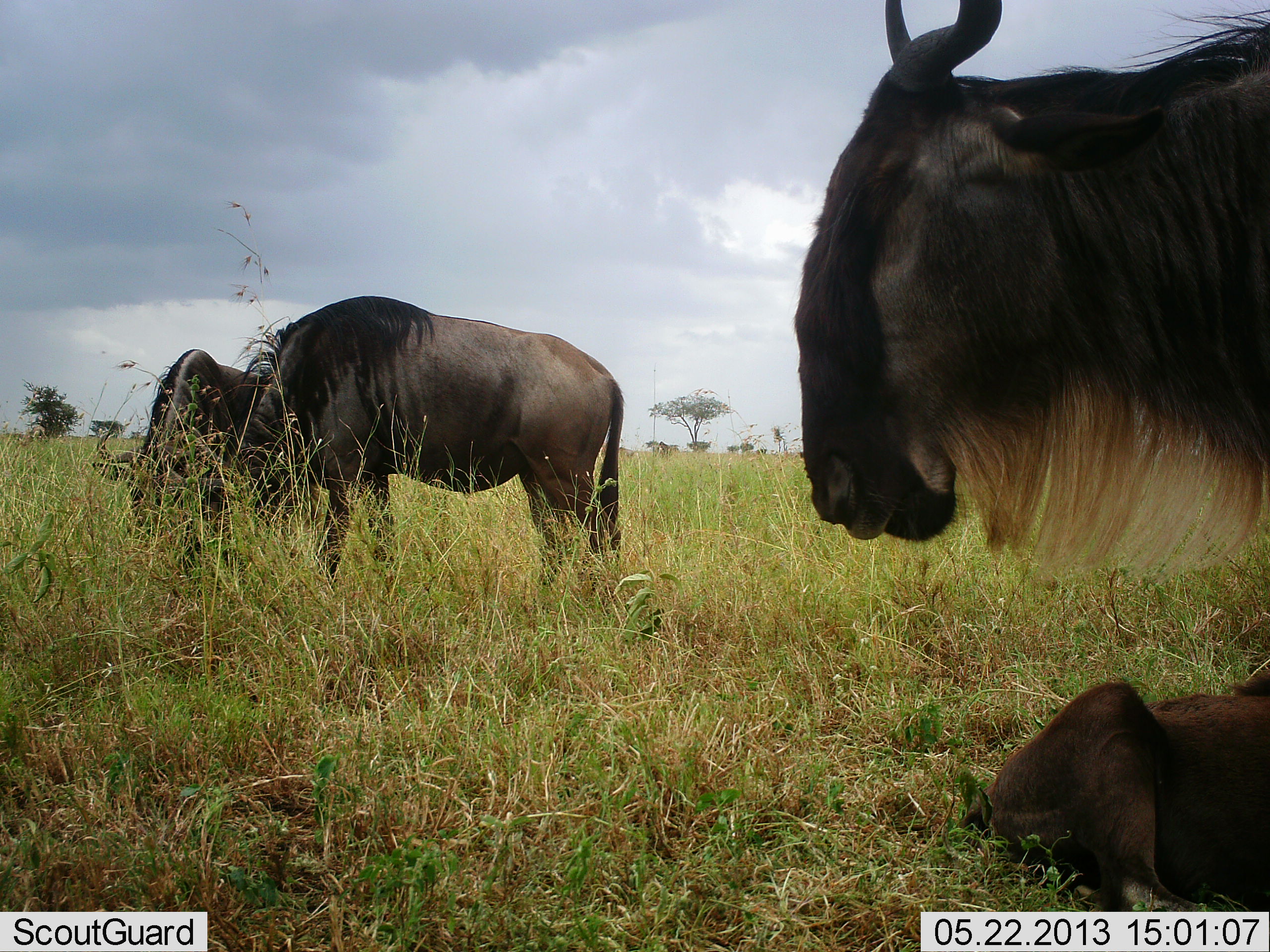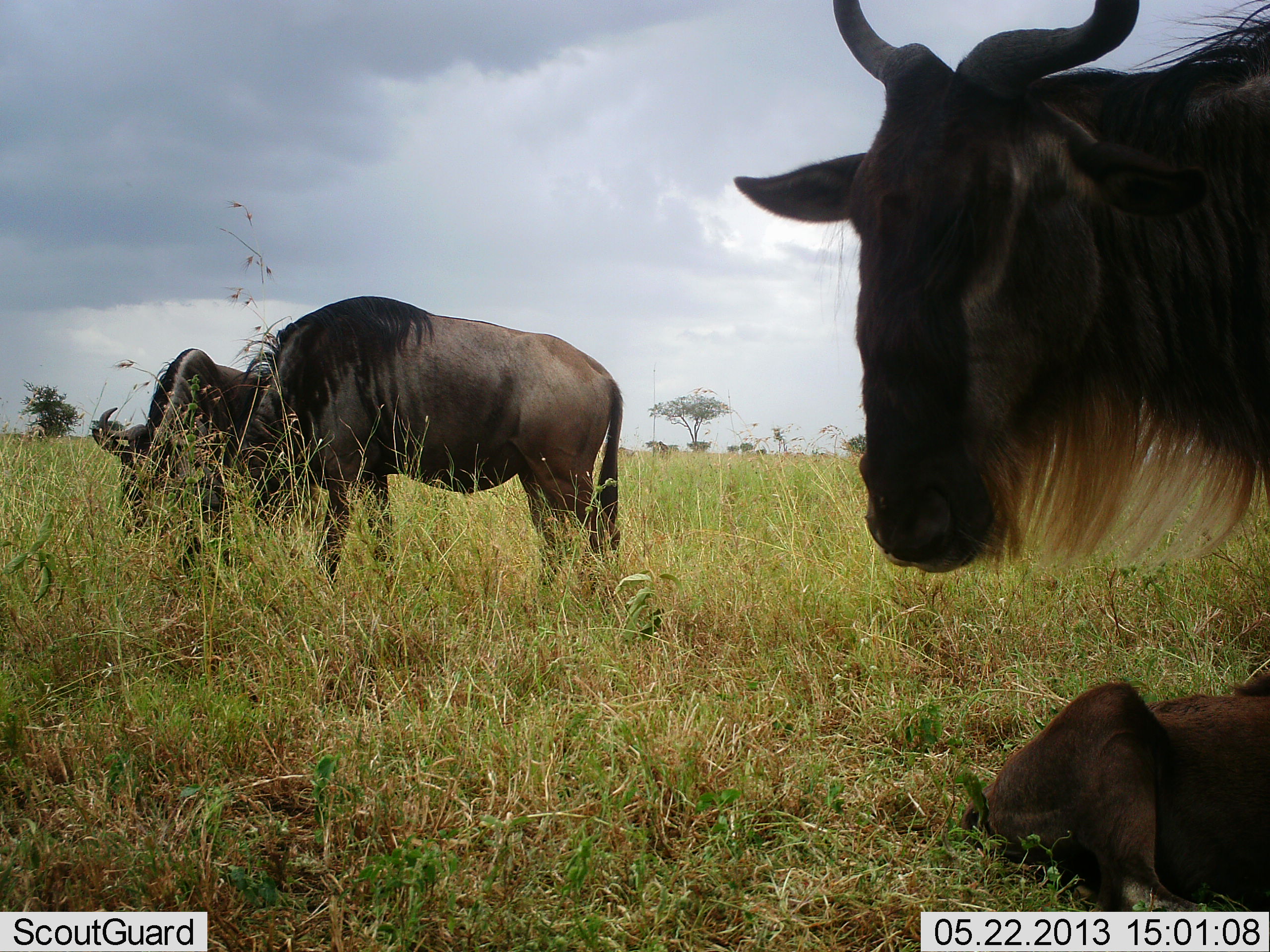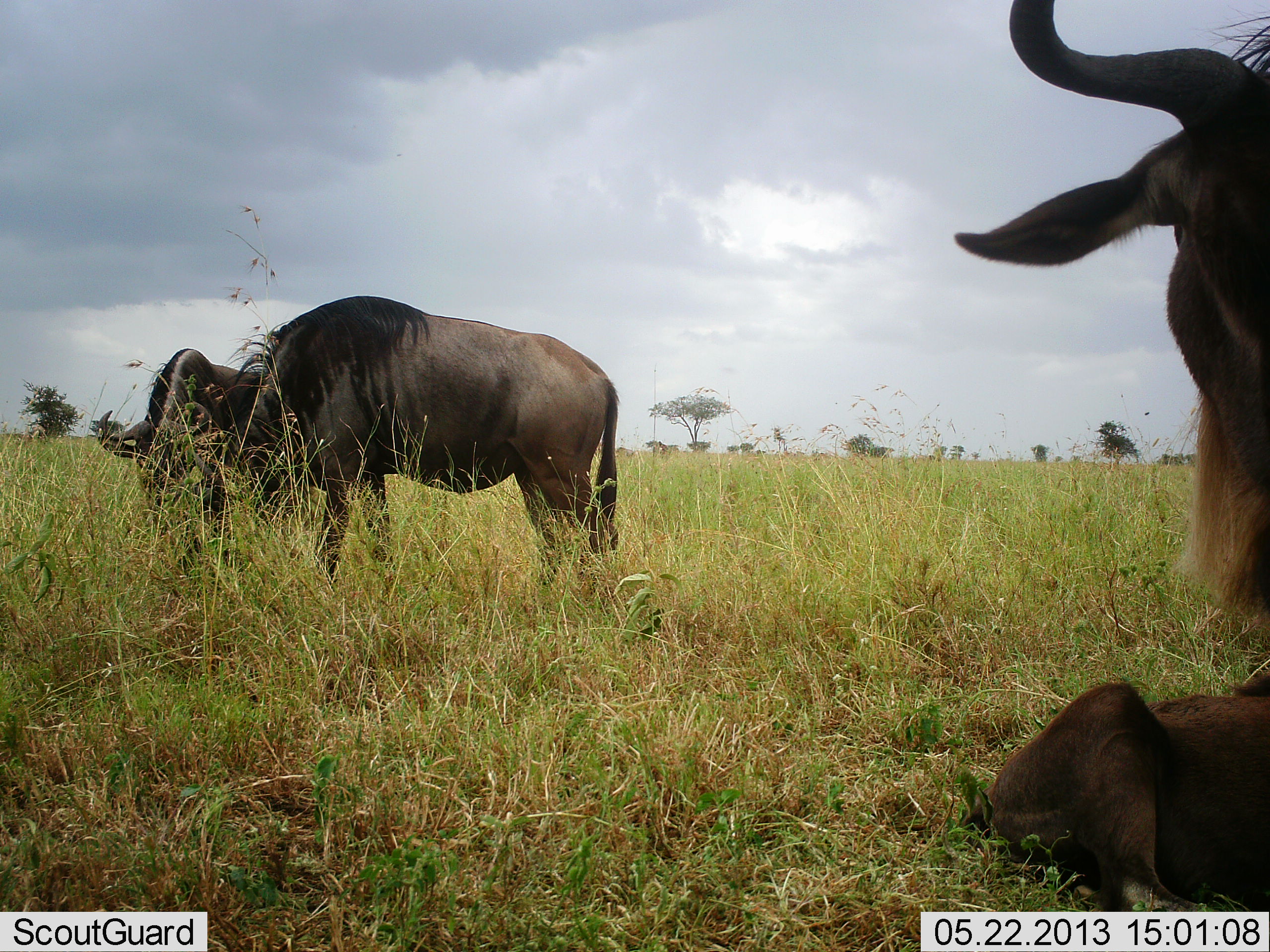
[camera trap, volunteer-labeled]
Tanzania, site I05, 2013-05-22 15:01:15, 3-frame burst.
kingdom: Animalia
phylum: Chordata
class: Mammalia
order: Artiodactyla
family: Bovidae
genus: Connochaetes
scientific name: Connochaetes taurinus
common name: blue wildebeest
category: wildebeest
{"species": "wildebeest (blue wildebeest) (Connochaetes taurinus)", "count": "4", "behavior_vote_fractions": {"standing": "74%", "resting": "89%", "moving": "4%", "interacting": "4%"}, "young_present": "33%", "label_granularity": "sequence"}